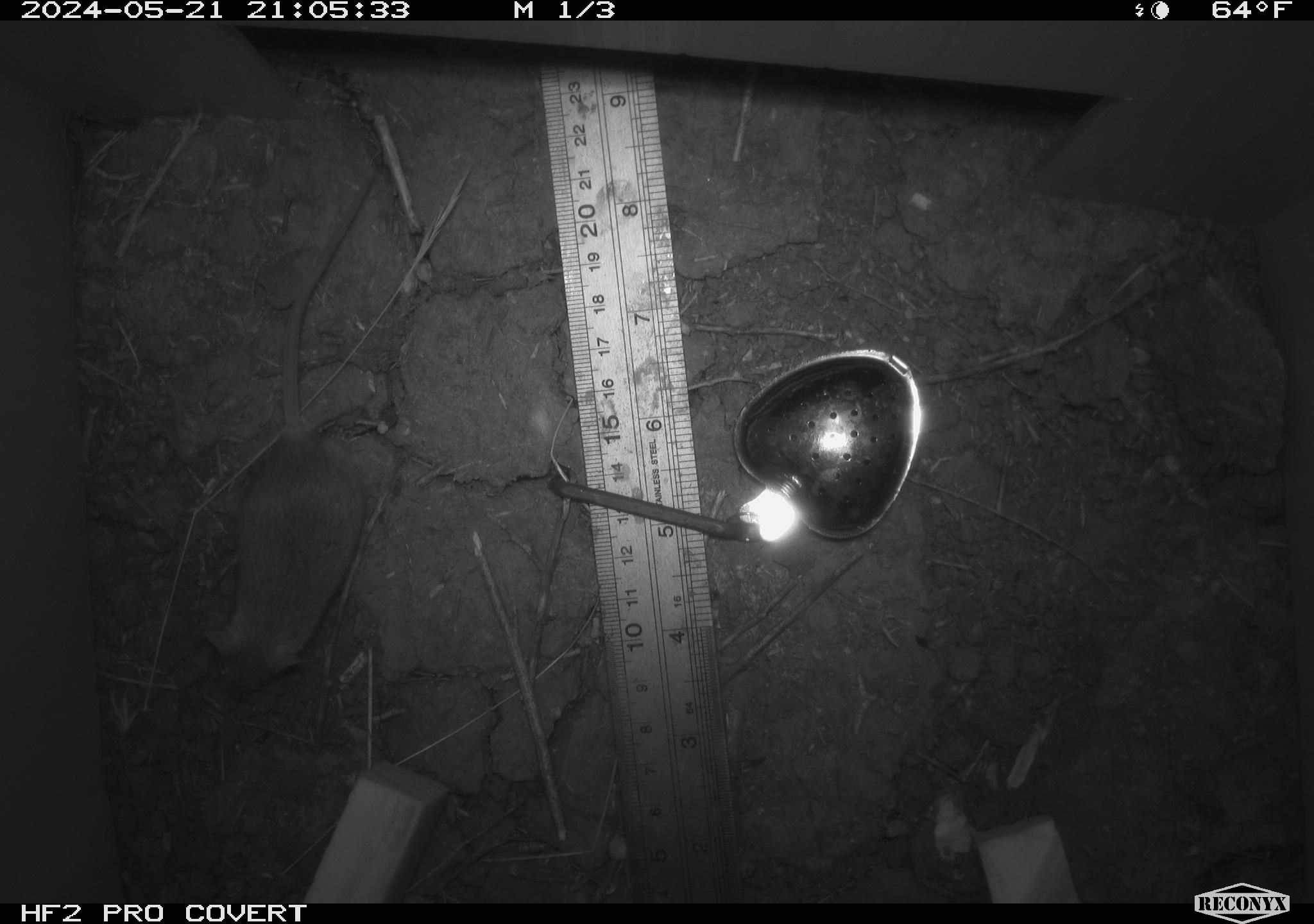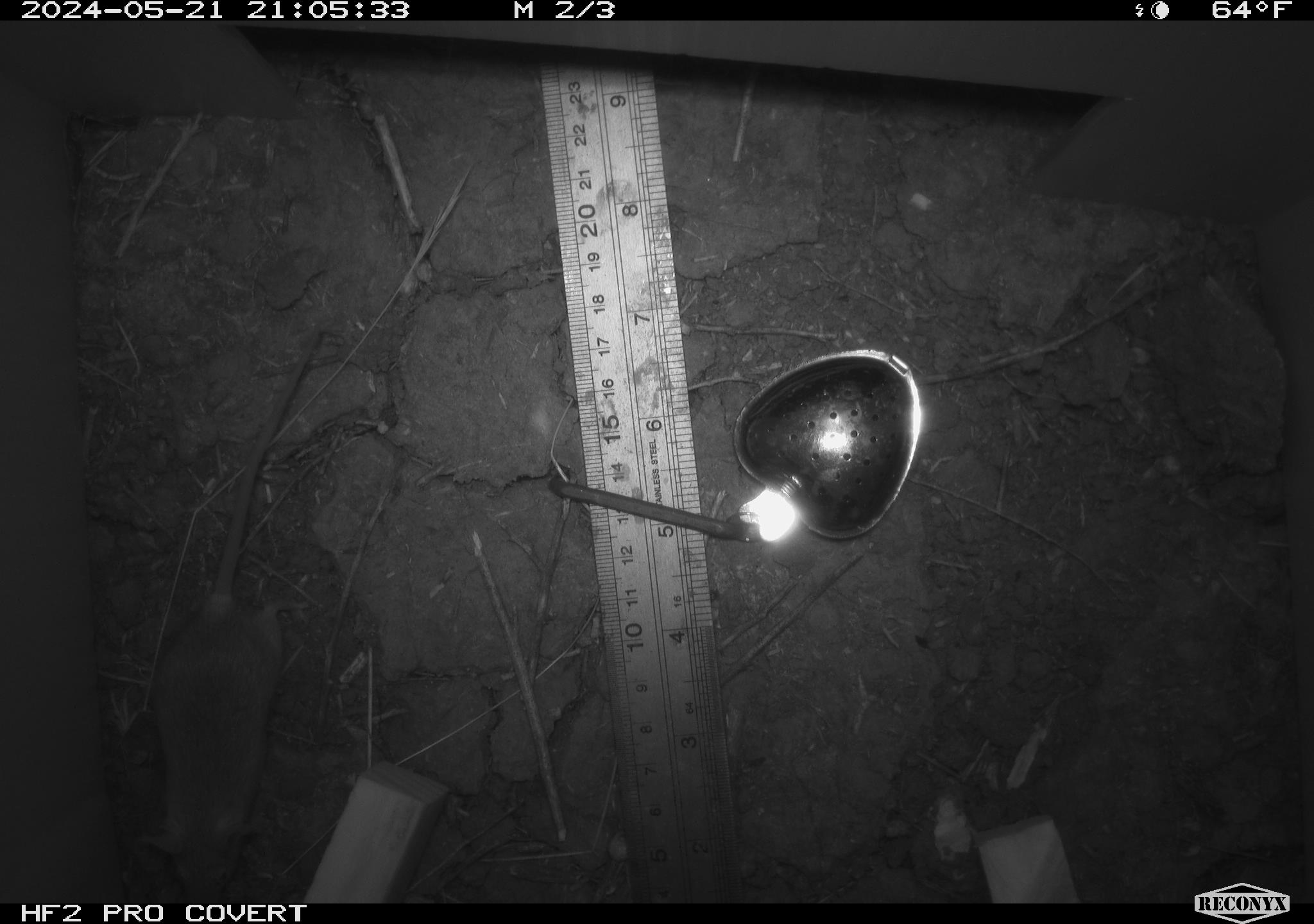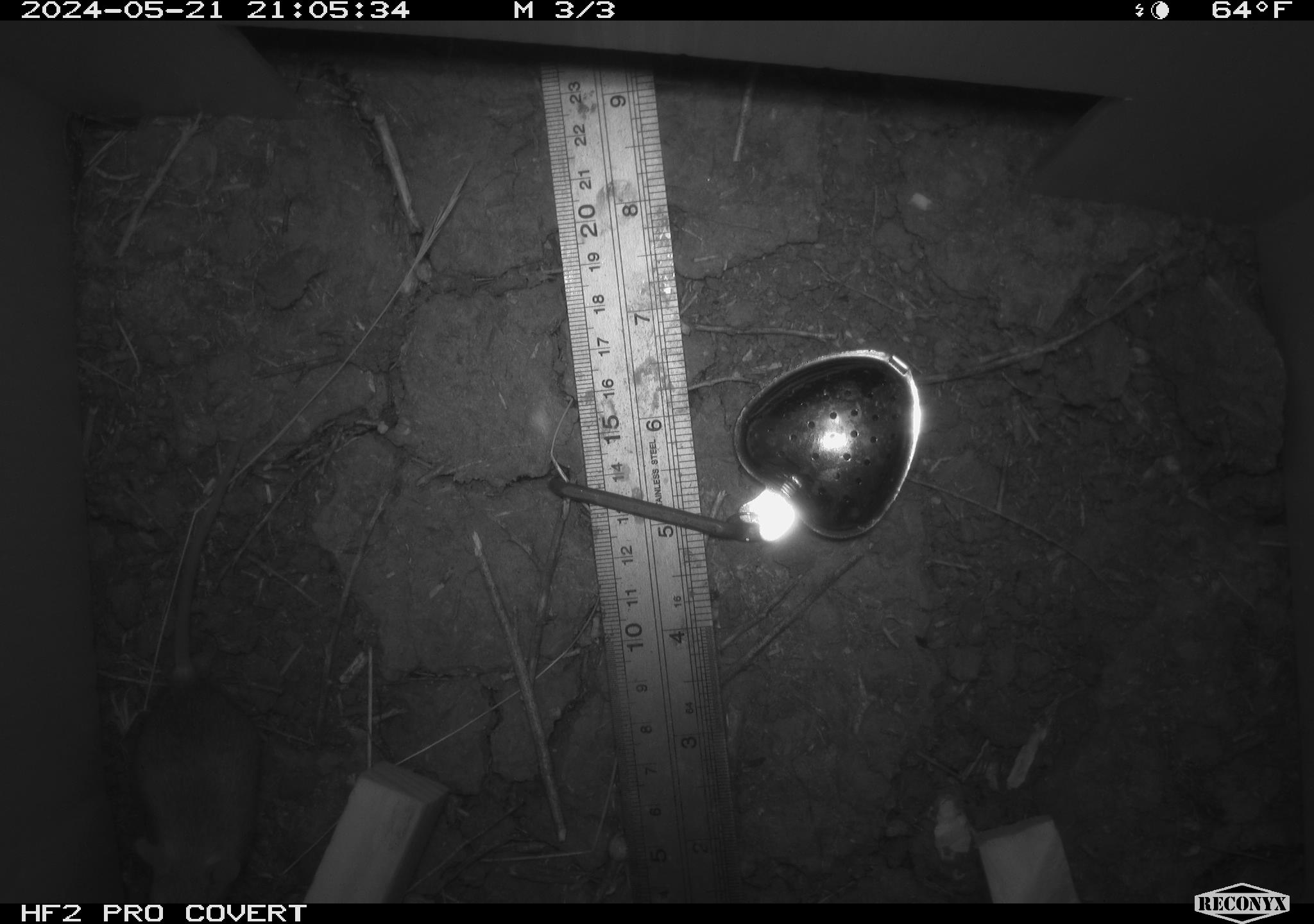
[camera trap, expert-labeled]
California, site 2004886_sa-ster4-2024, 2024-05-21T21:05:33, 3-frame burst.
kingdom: Animalia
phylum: Chordata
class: Mammalia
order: Rodentia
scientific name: Rodentia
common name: mouse species